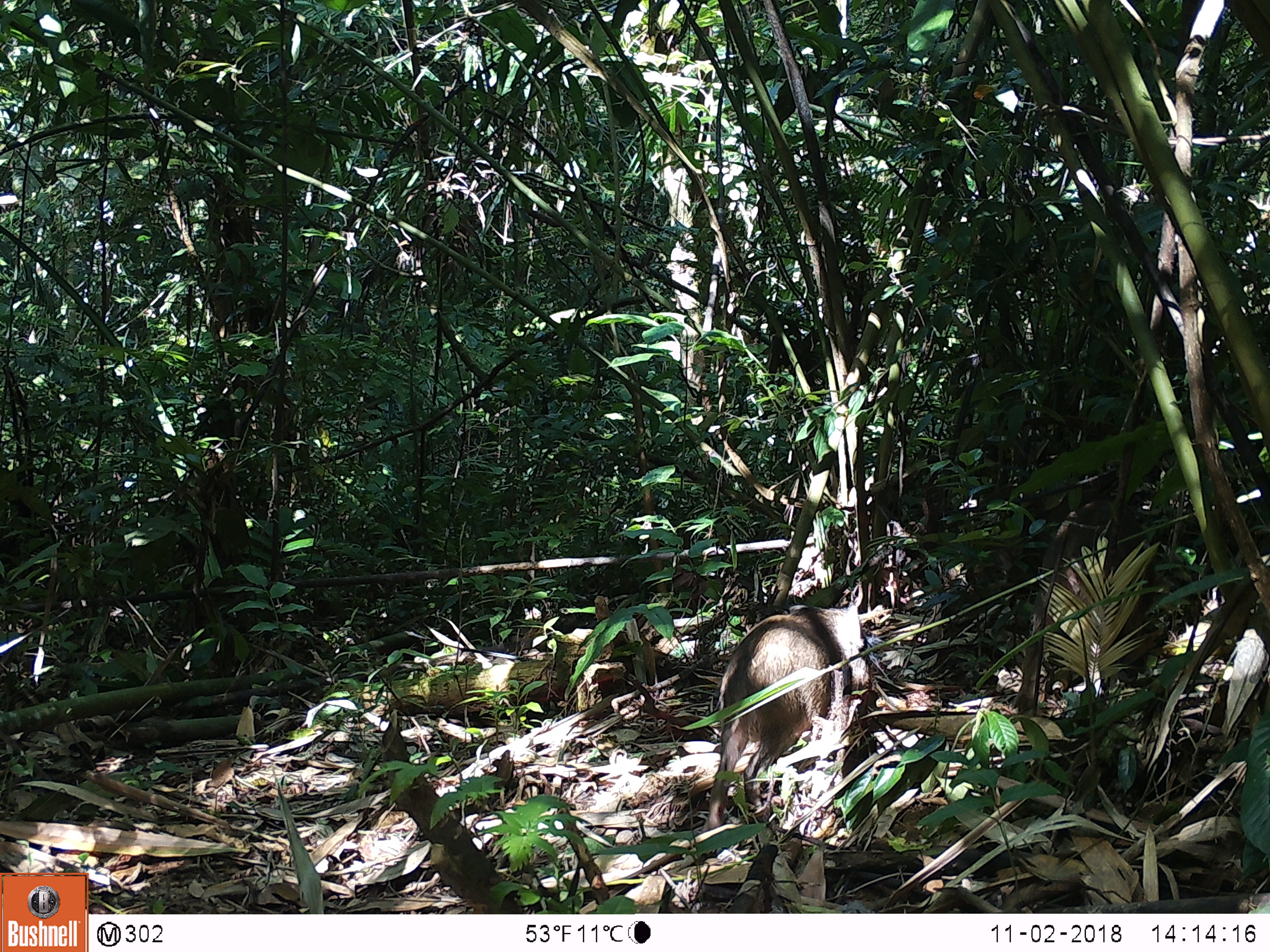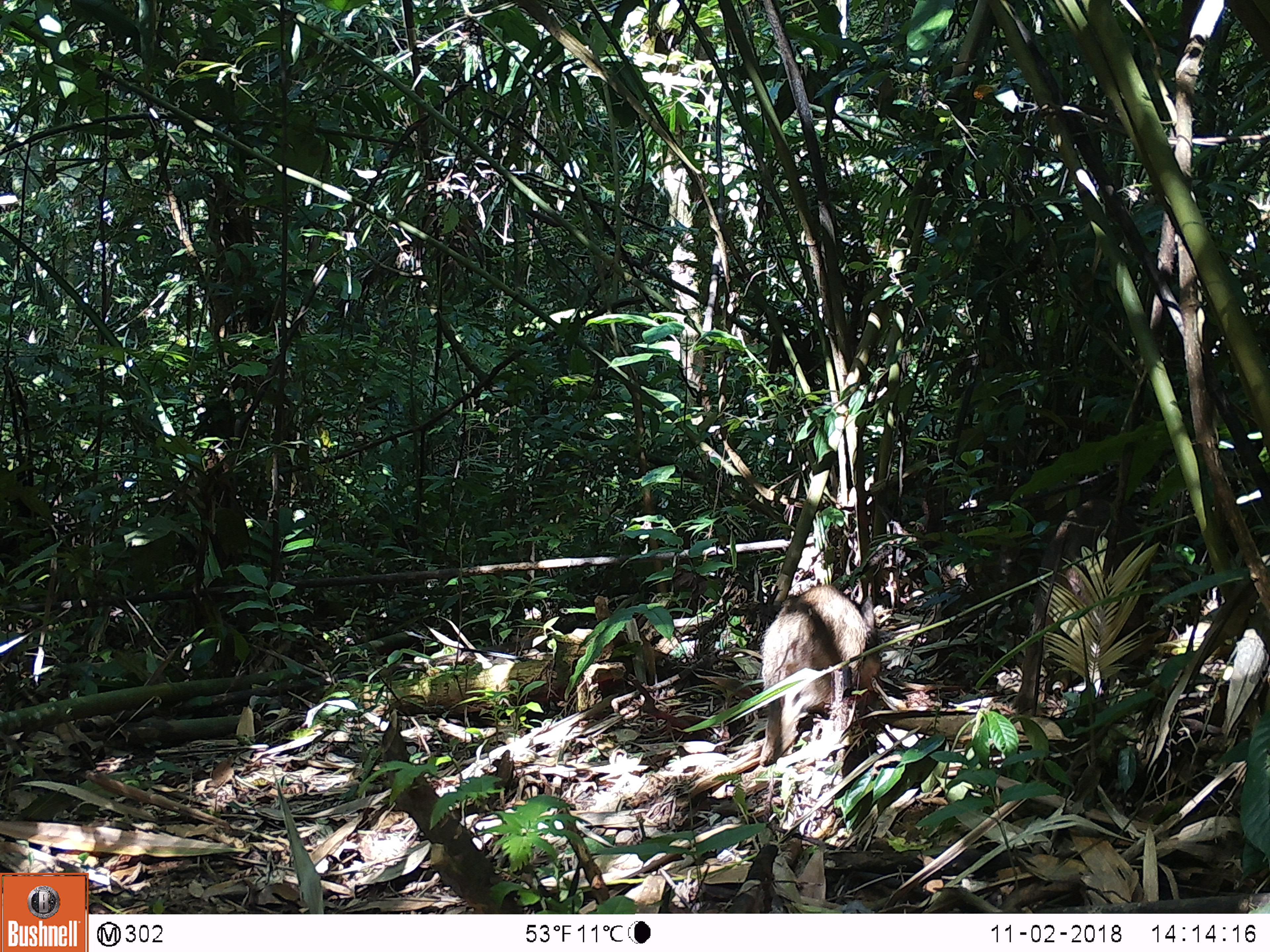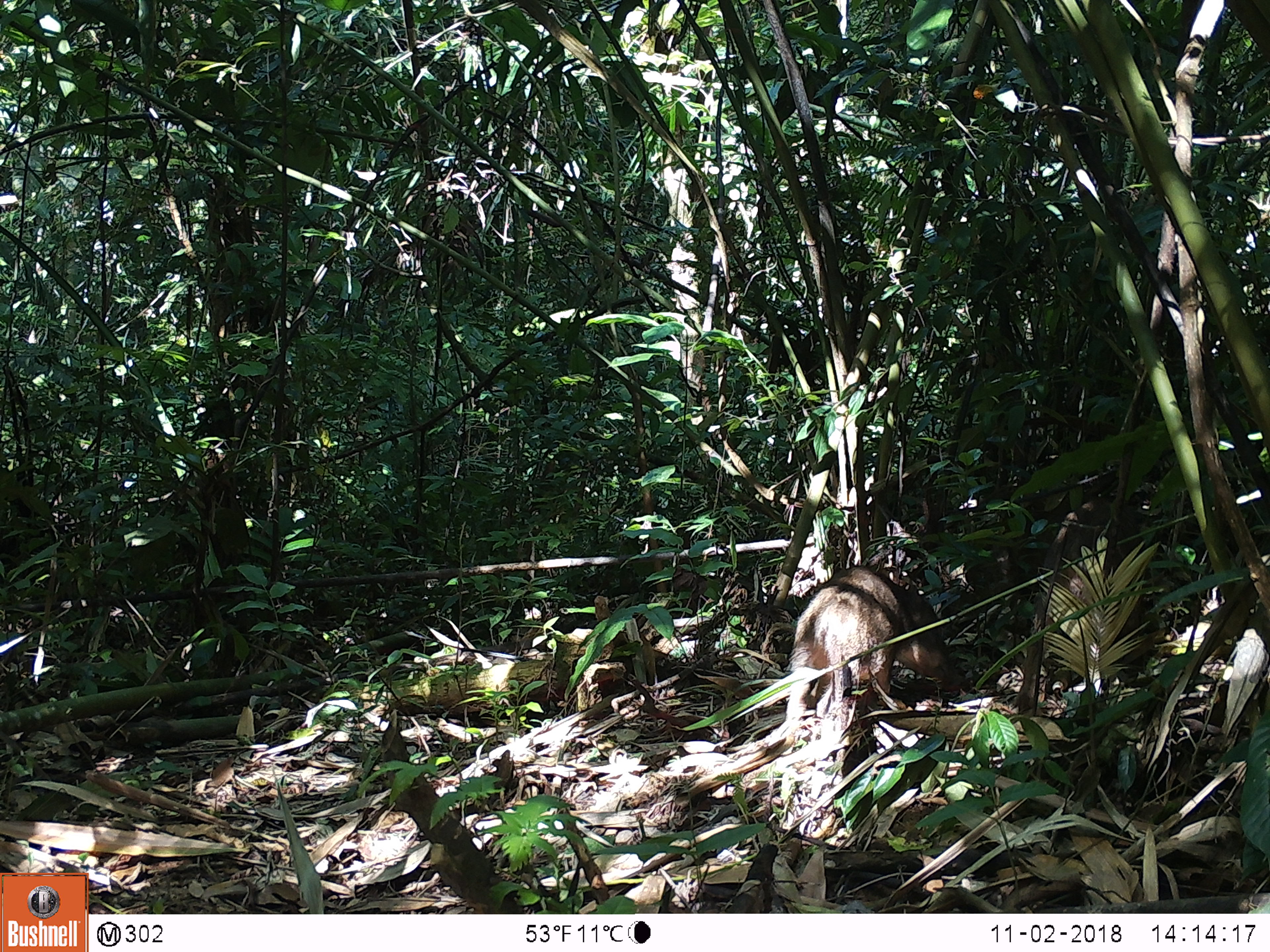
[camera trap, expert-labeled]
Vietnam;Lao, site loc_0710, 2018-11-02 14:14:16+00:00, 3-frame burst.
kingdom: Animalia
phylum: Chordata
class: Mammalia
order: Artiodactyla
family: Suidae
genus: Sus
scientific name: Sus scrofa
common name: eurasian wild pig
Eurasian wild pig (Sus scrofa). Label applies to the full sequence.